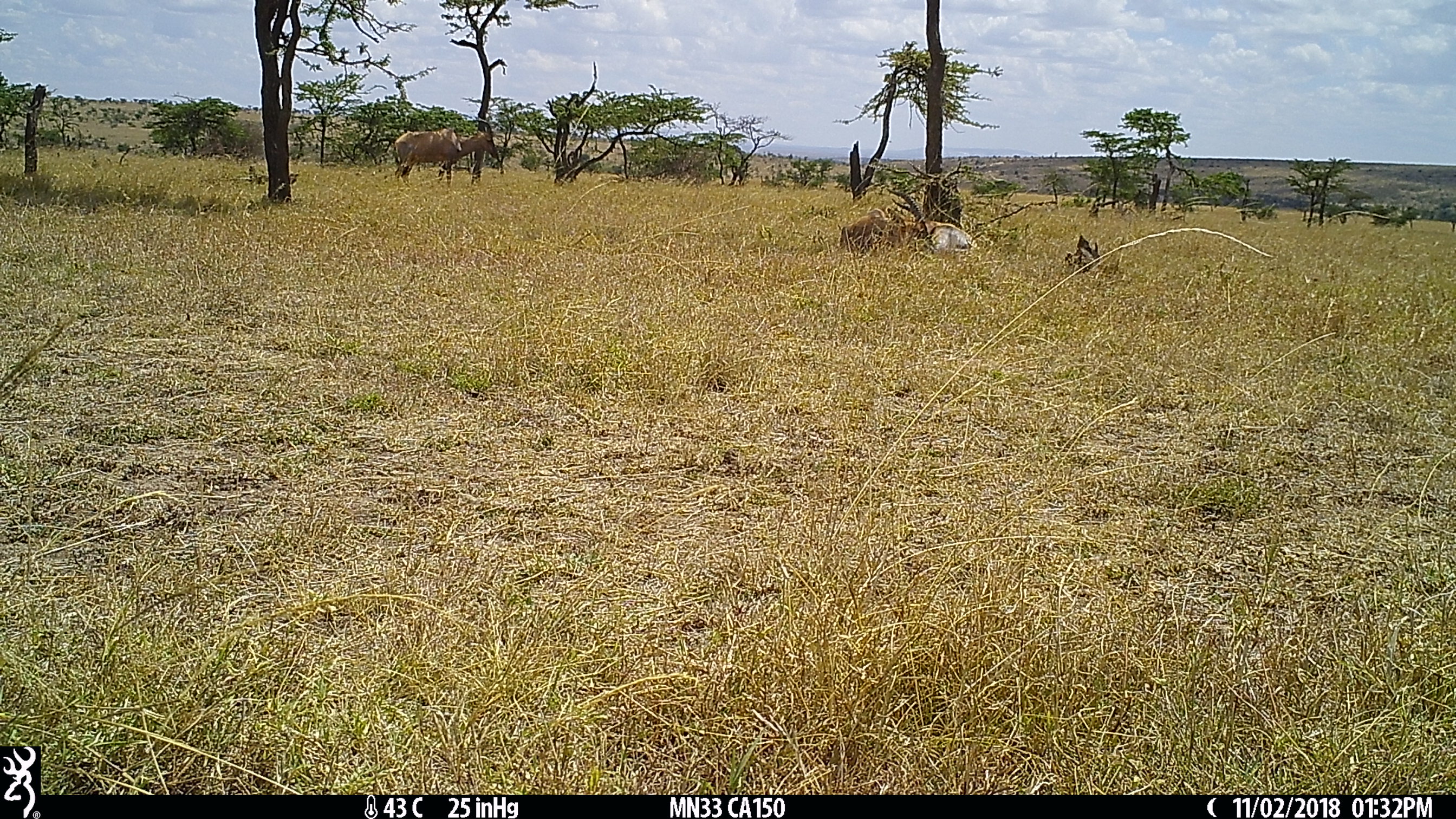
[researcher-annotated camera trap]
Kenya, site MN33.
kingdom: Animalia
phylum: Chordata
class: Mammalia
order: Artiodactyla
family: Bovidae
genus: Damaliscus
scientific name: Damaliscus lunatus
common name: topi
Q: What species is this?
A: Topi (Damaliscus lunatus).